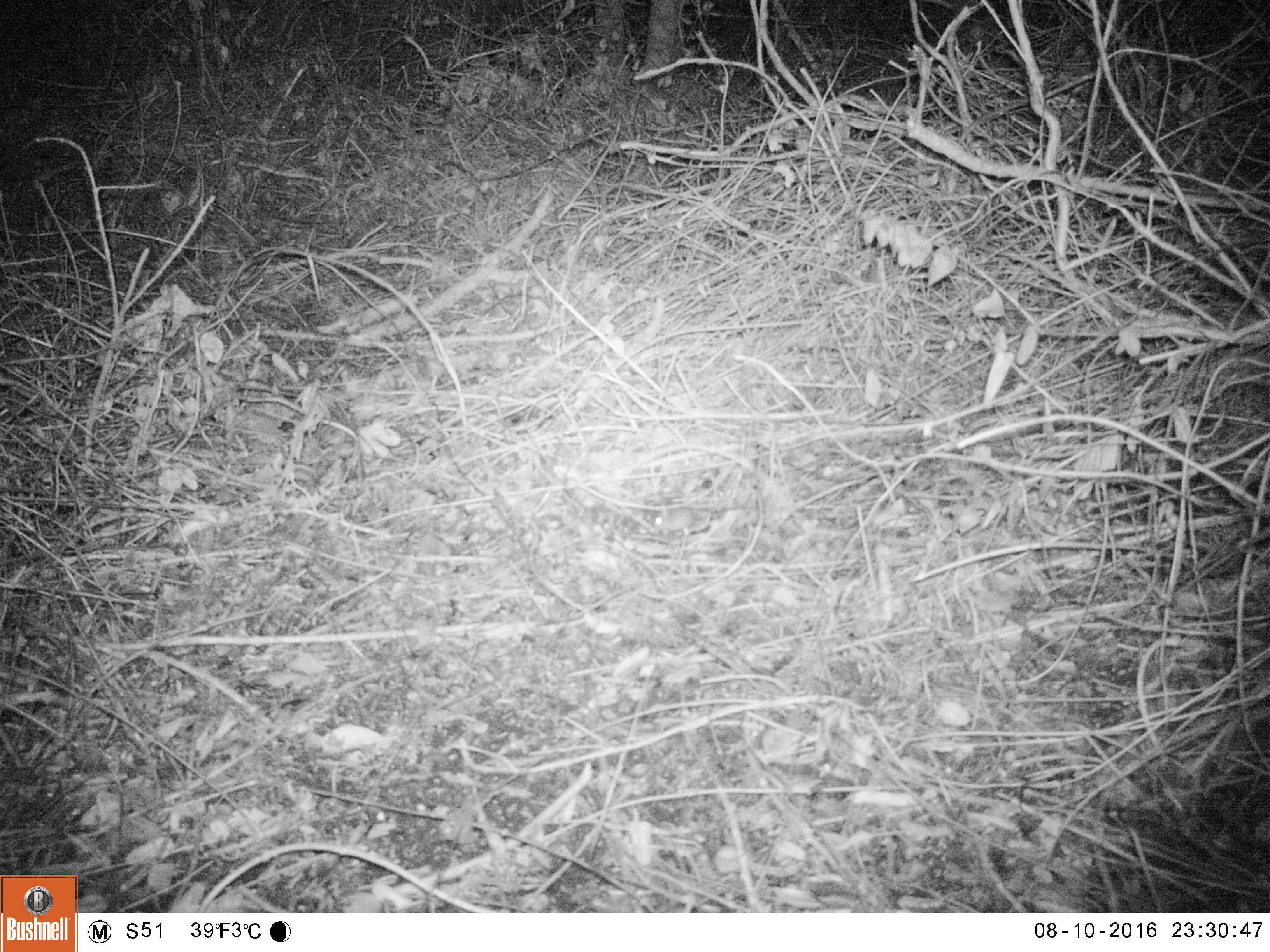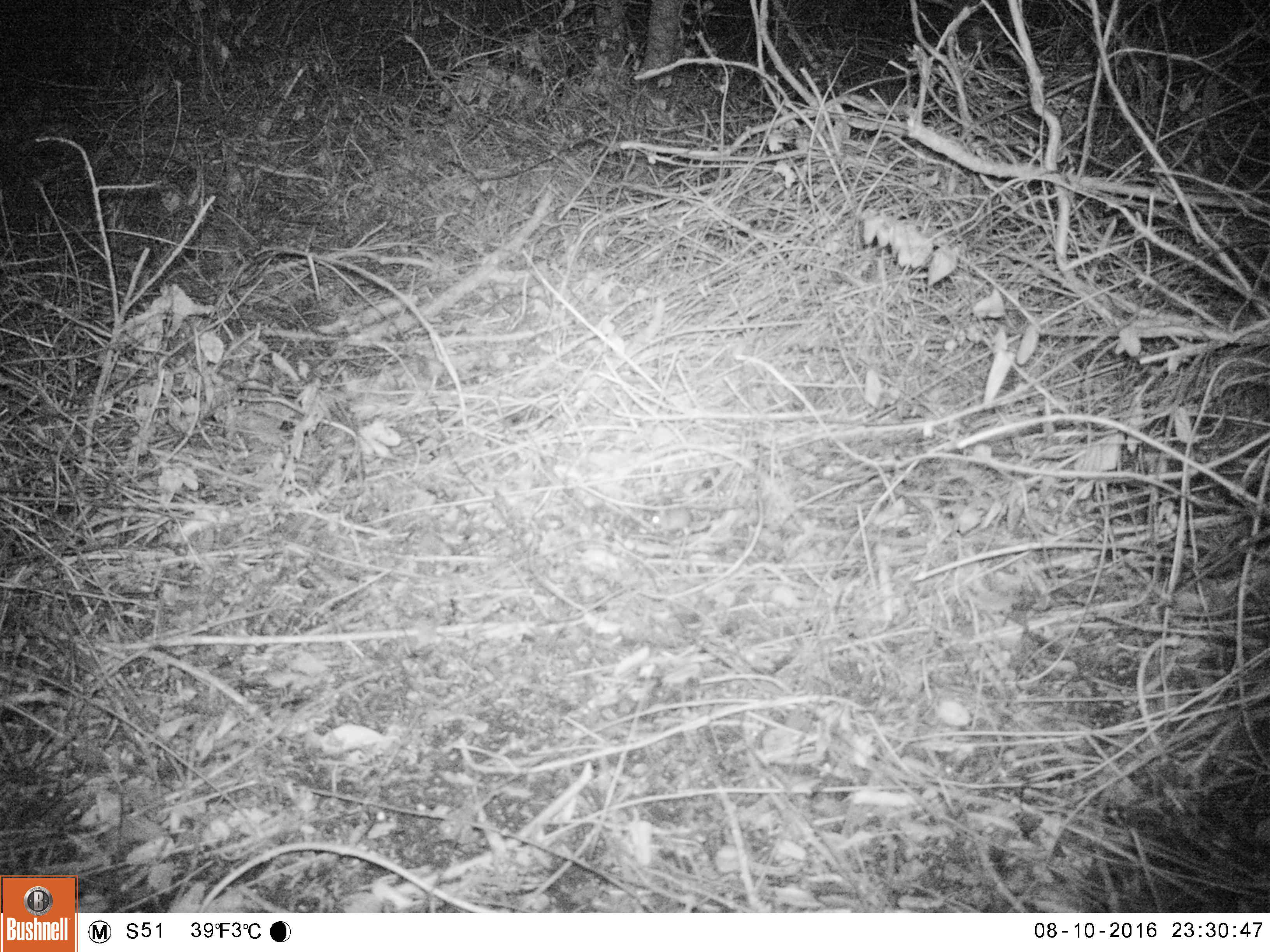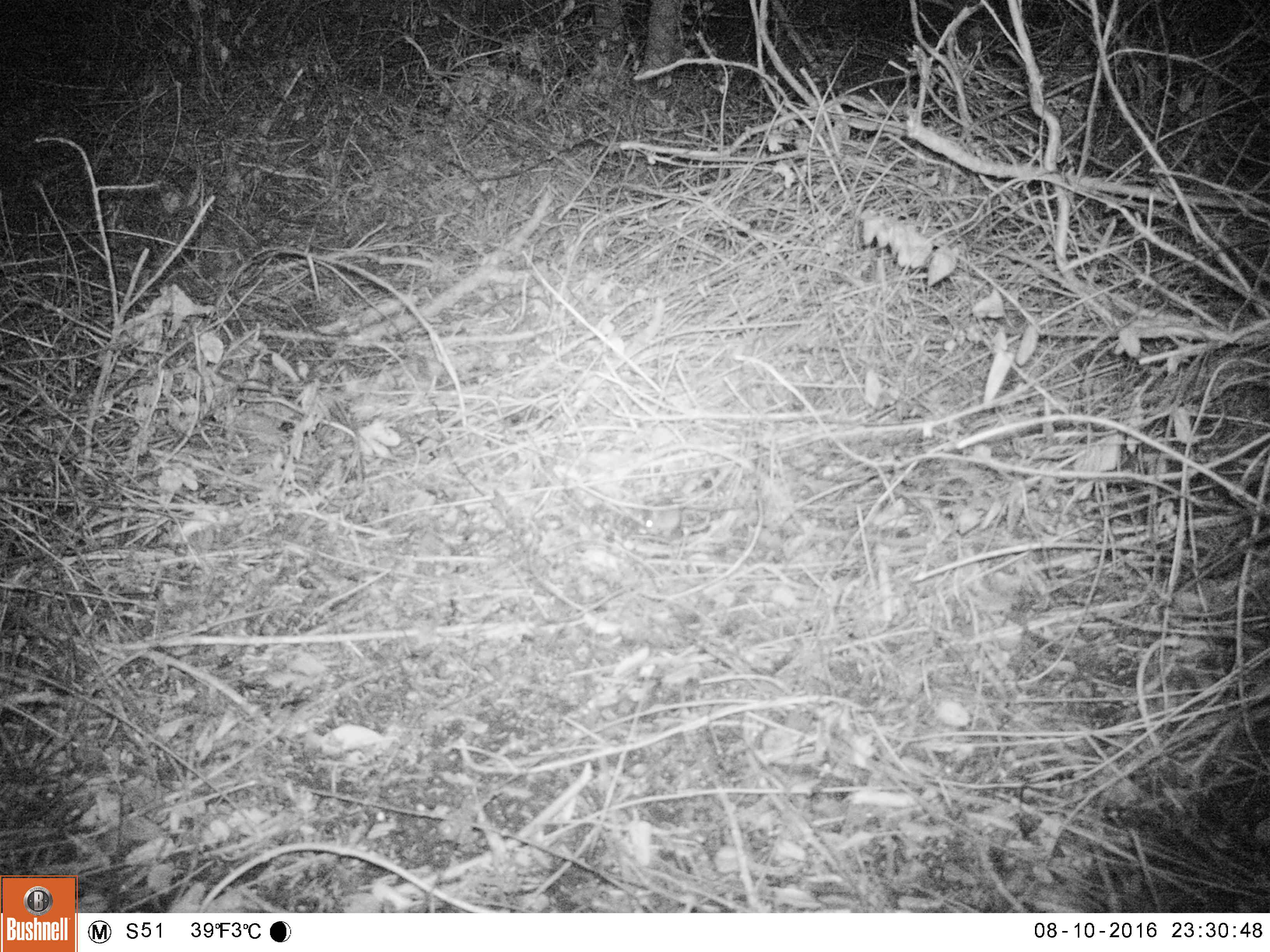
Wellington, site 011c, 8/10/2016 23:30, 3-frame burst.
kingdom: Animalia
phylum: Chordata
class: Mammalia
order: Rodentia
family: Muridae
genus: Mus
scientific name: Mus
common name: mouse